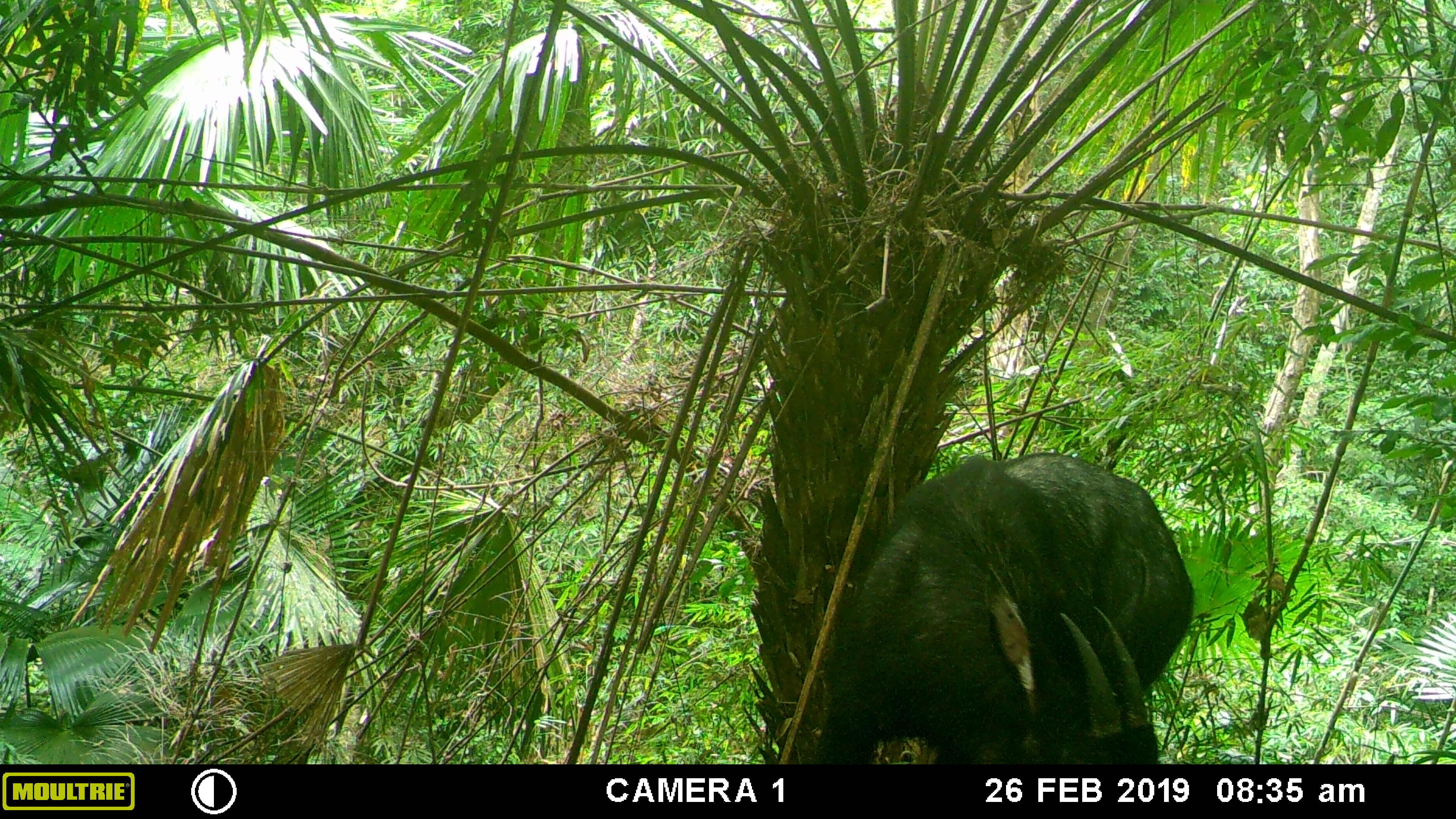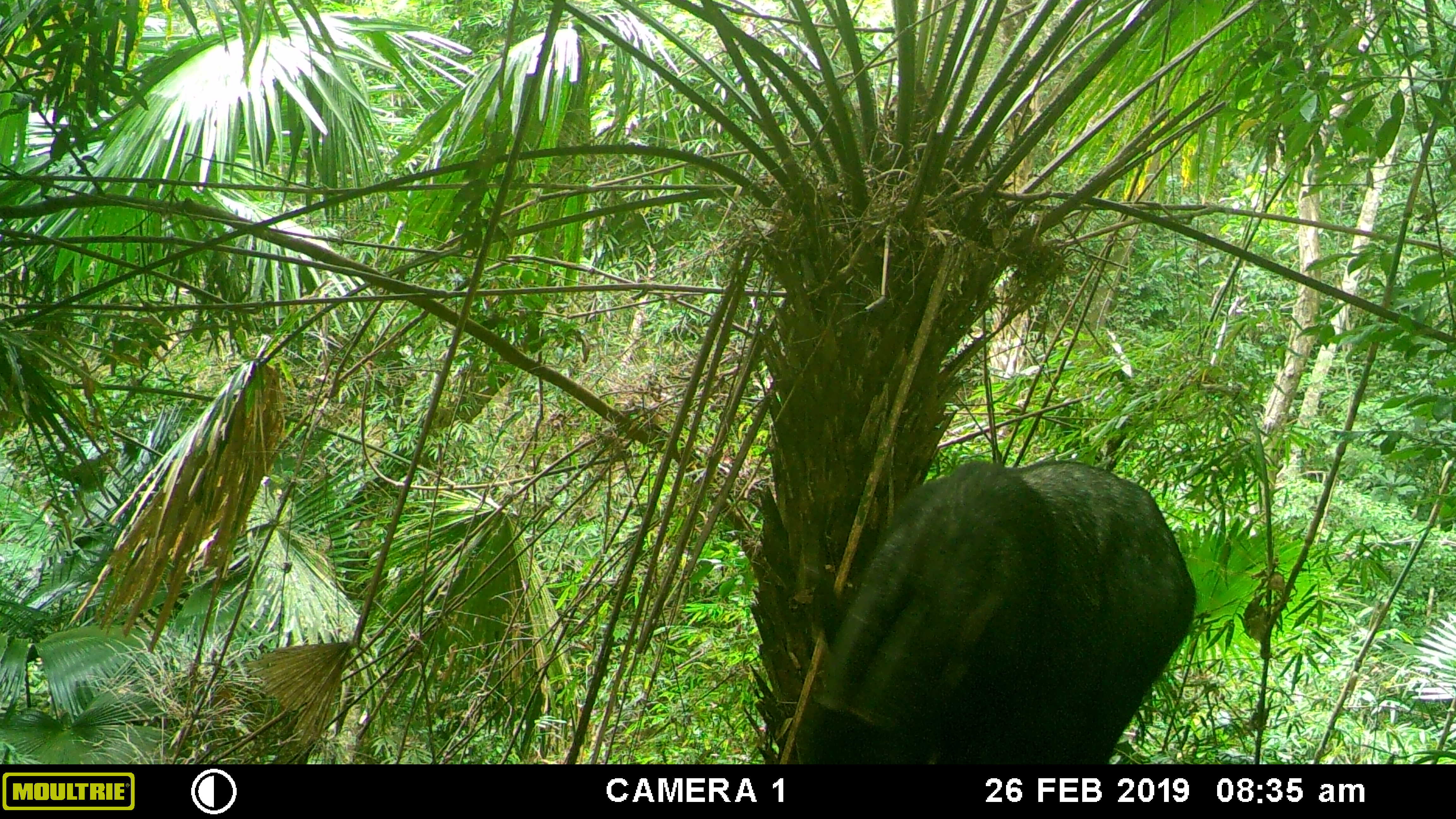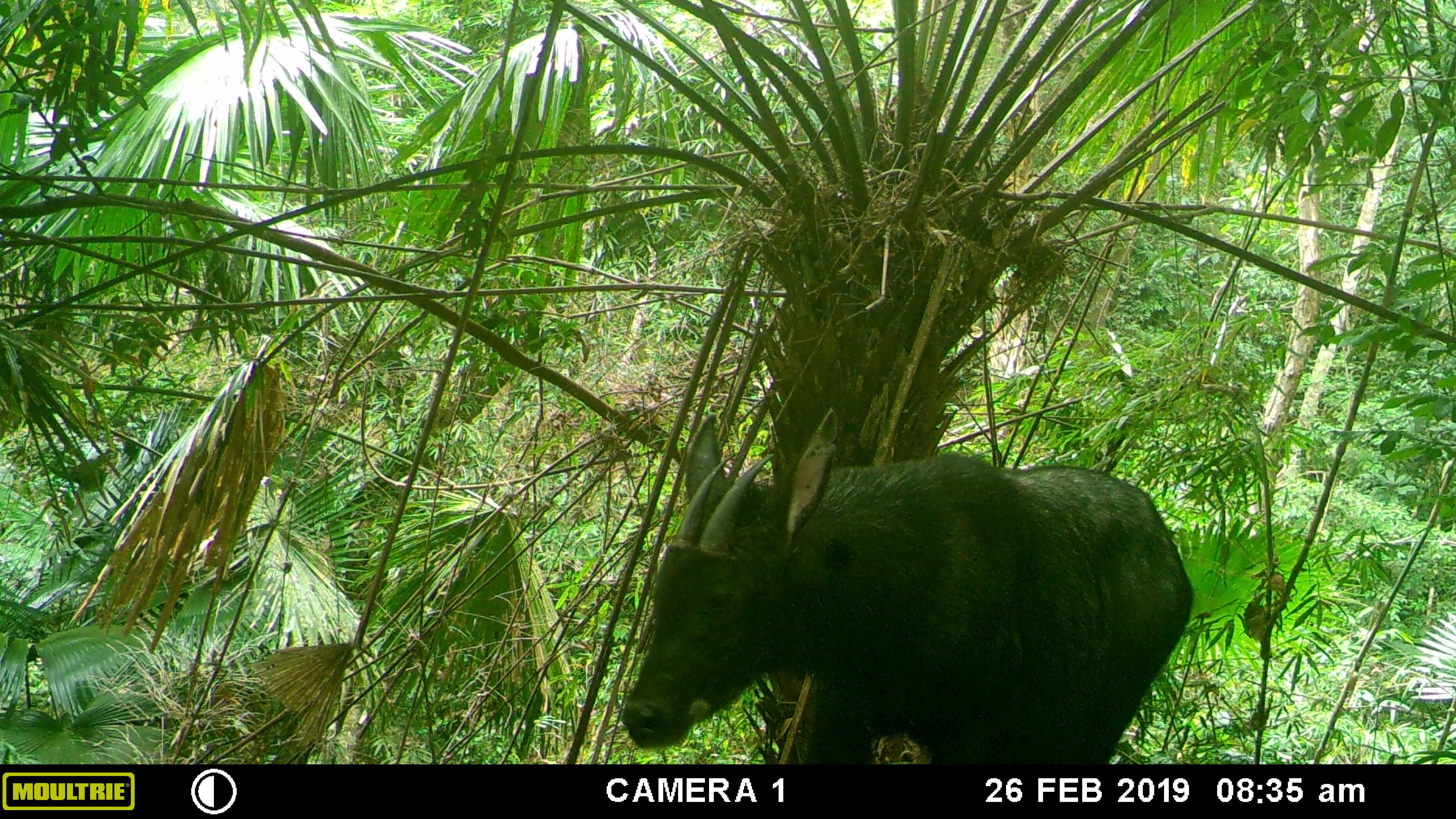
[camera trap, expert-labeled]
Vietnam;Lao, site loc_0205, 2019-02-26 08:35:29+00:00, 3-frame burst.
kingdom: Animalia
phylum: Chordata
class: Mammalia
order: Artiodactyla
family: Bovidae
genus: Capricornis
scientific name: Capricornis sumatraensis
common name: chinese serow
Chinese serow (Capricornis sumatraensis). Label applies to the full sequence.